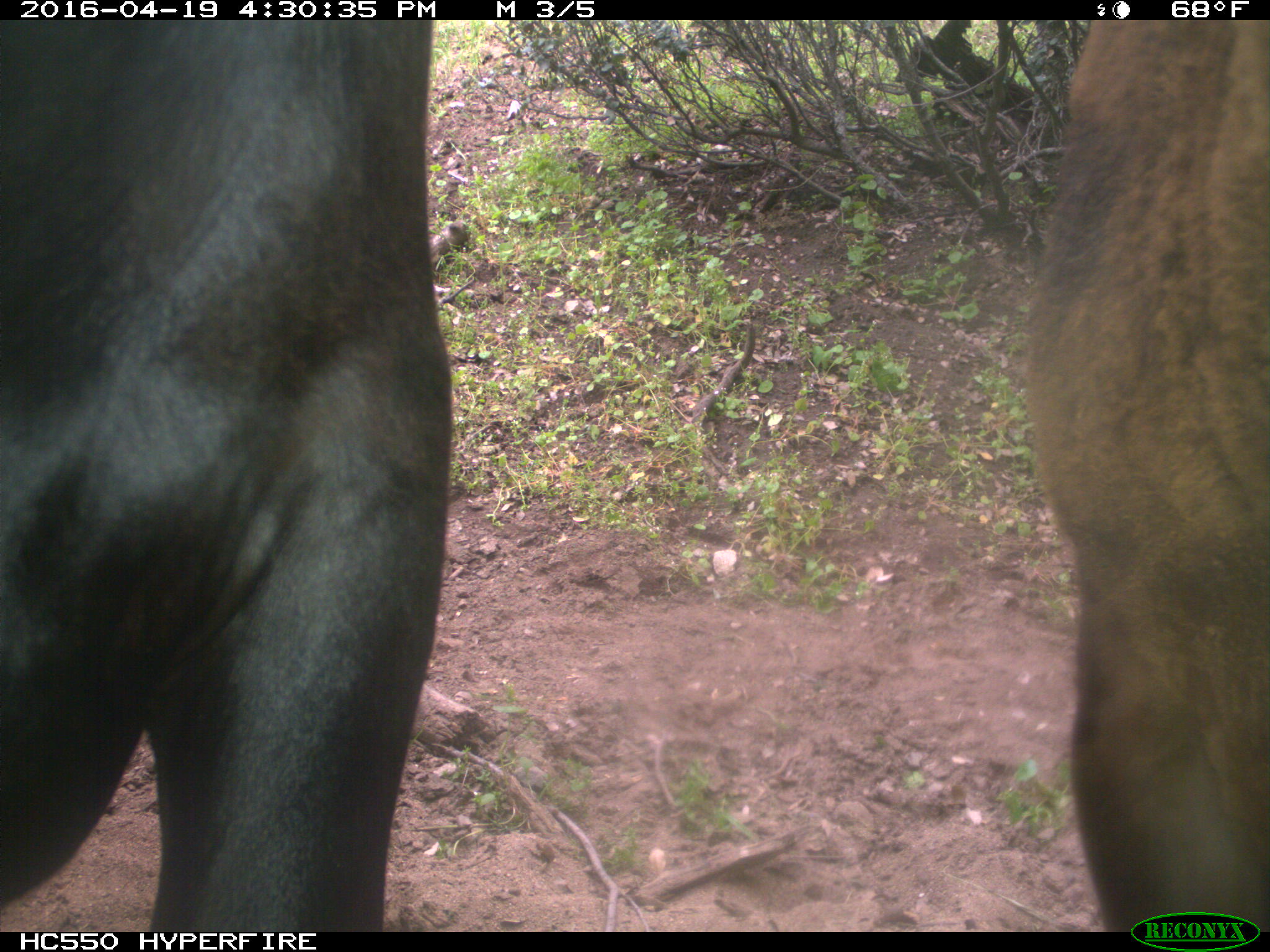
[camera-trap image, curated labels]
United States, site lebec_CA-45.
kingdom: Animalia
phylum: Chordata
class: Mammalia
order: Artiodactyla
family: Bovidae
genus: Bos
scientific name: Bos taurus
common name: domestic cow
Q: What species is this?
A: Bos taurus (domestic cow).